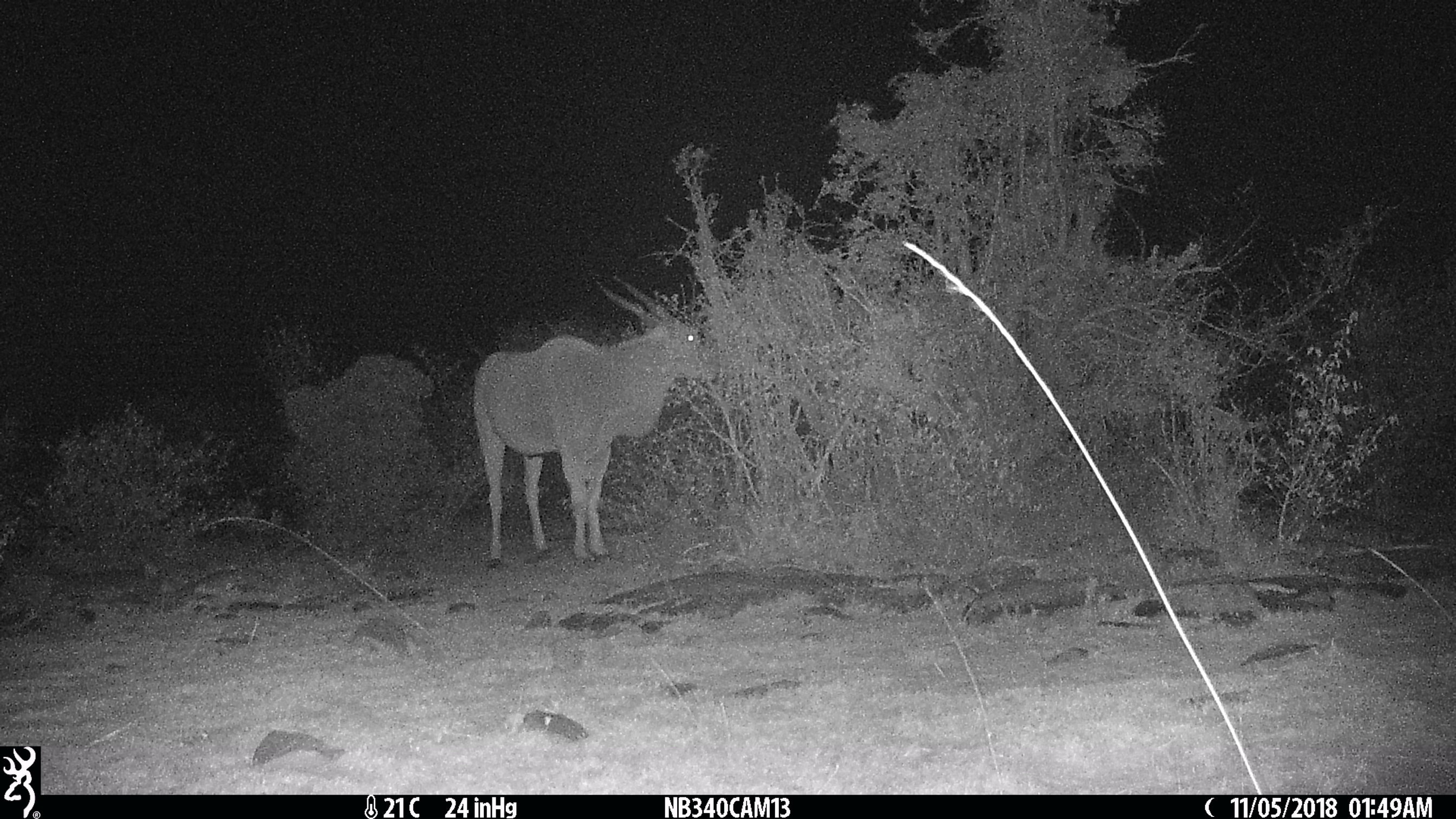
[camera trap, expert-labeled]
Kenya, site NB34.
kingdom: Animalia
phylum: Chordata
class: Mammalia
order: Artiodactyla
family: Bovidae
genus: Tragelaphus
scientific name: Tragelaphus oryx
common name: eland